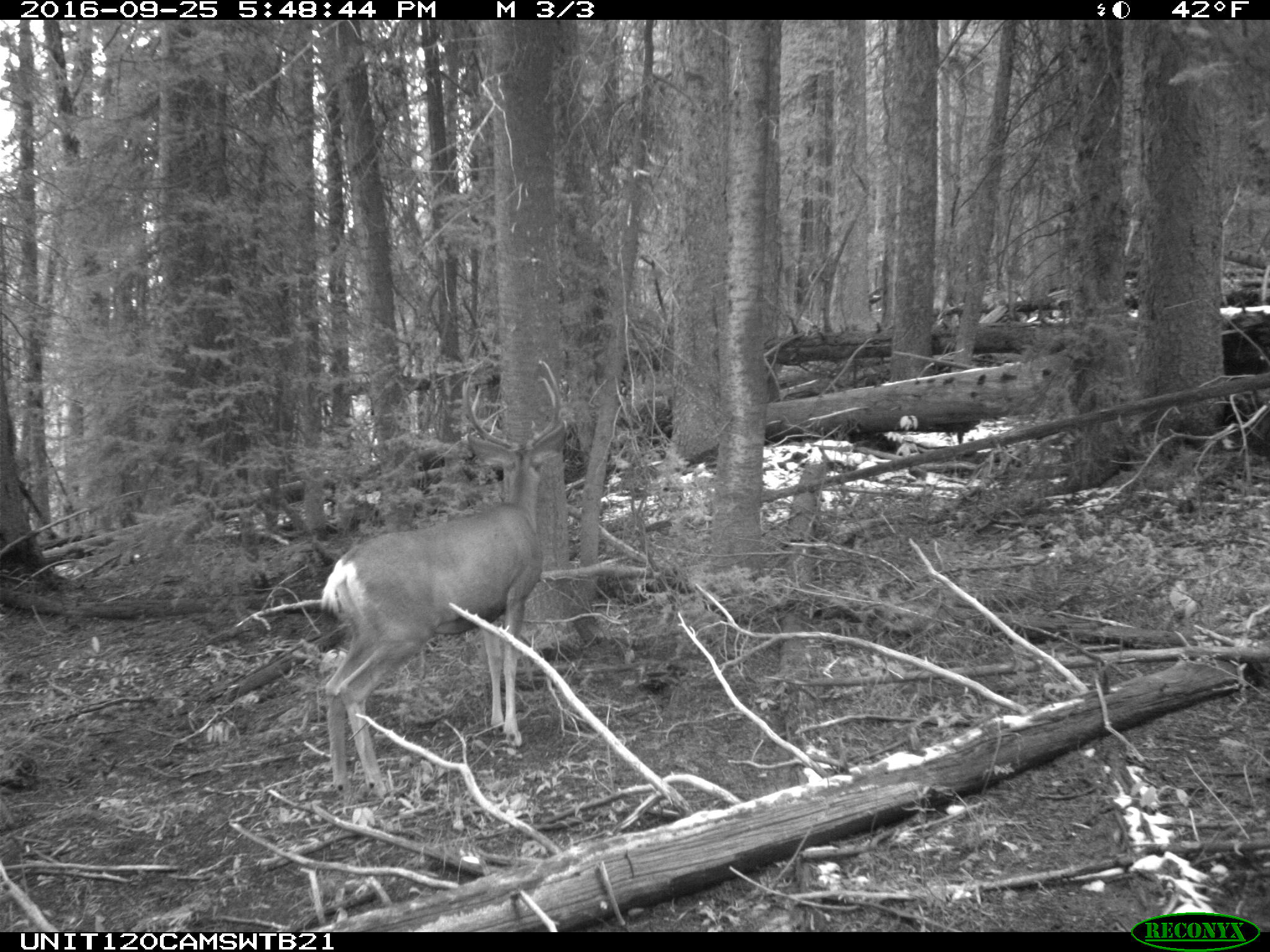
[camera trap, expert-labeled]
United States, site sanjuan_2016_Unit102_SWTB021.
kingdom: Animalia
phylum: Chordata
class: Mammalia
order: Artiodactyla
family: Cervidae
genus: Odocoileus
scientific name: Odocoileus hemionus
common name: mule deer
Odocoileus hemionus (mule deer).